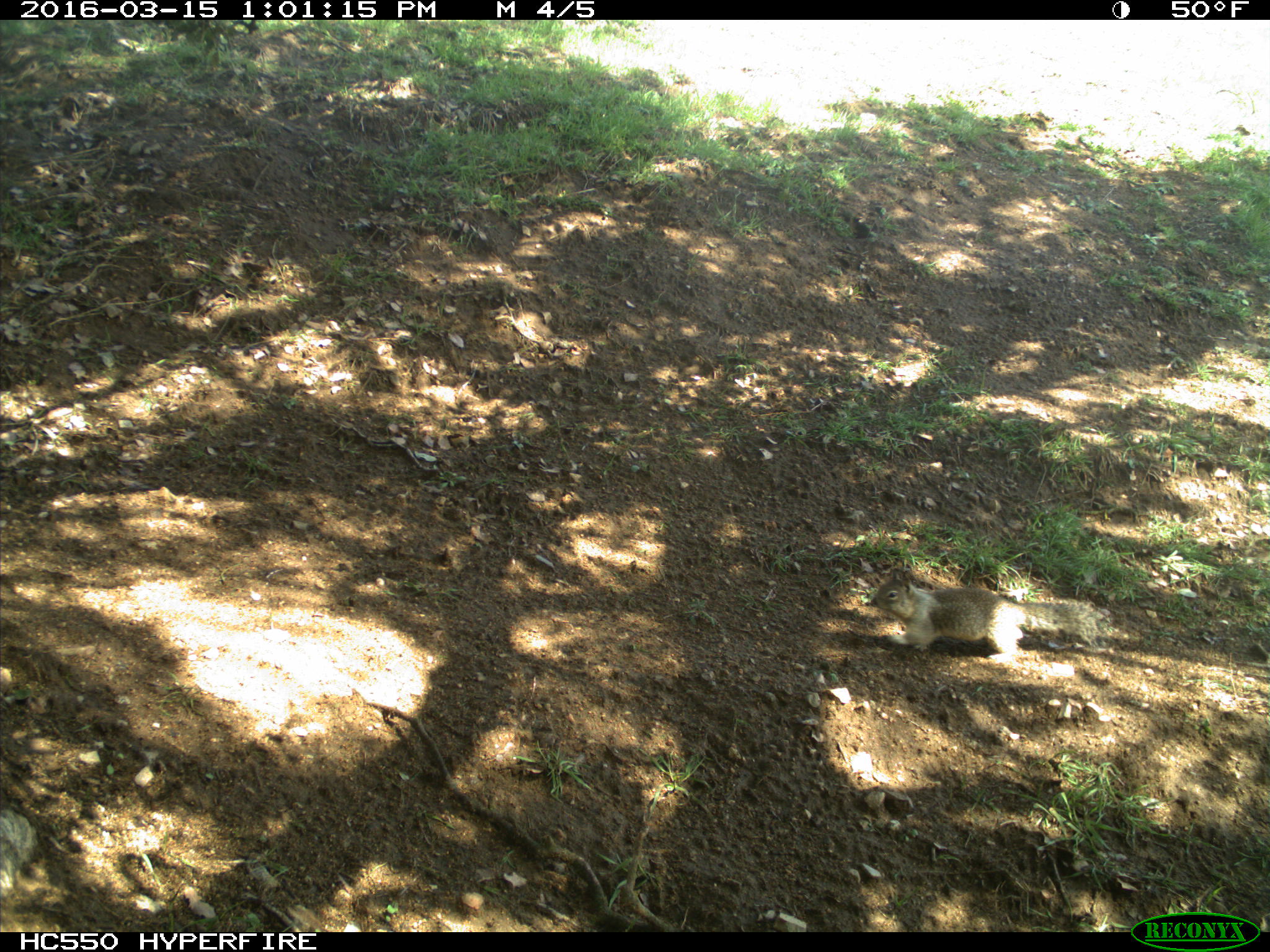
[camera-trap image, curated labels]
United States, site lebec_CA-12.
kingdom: Animalia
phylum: Chordata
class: Mammalia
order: Rodentia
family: Sciuridae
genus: Otospermophilus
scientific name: Otospermophilus beecheyi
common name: california ground squirrel